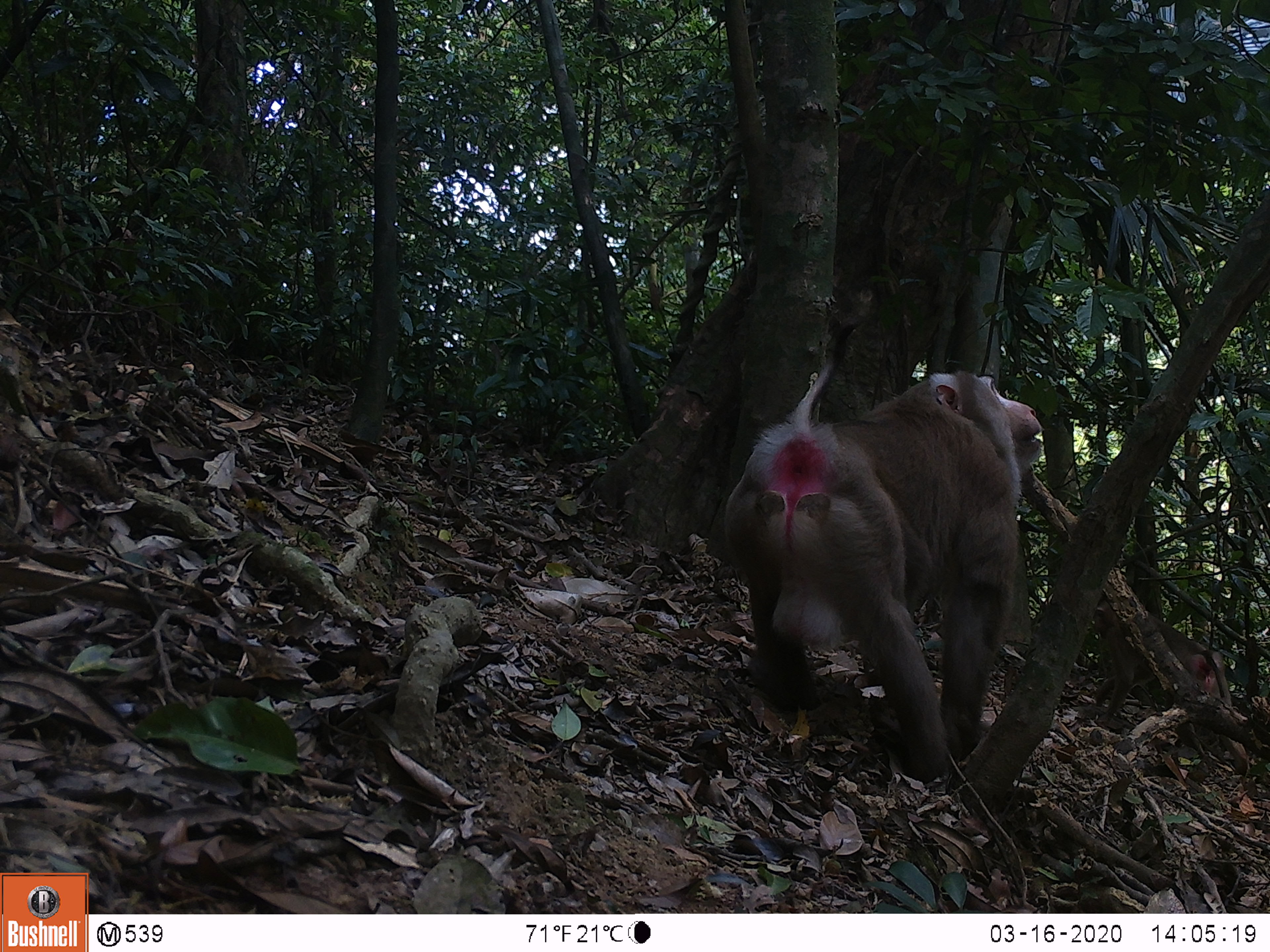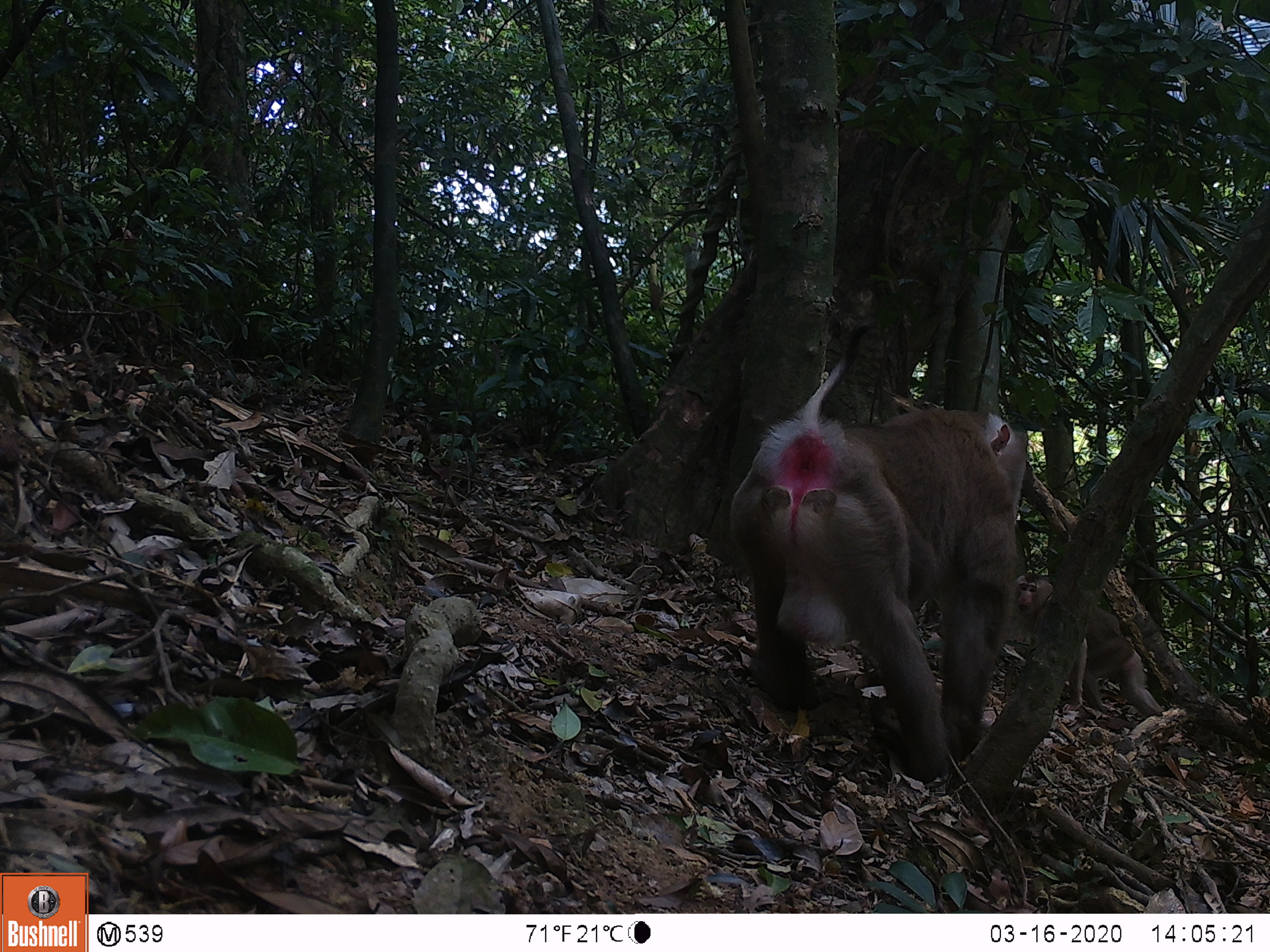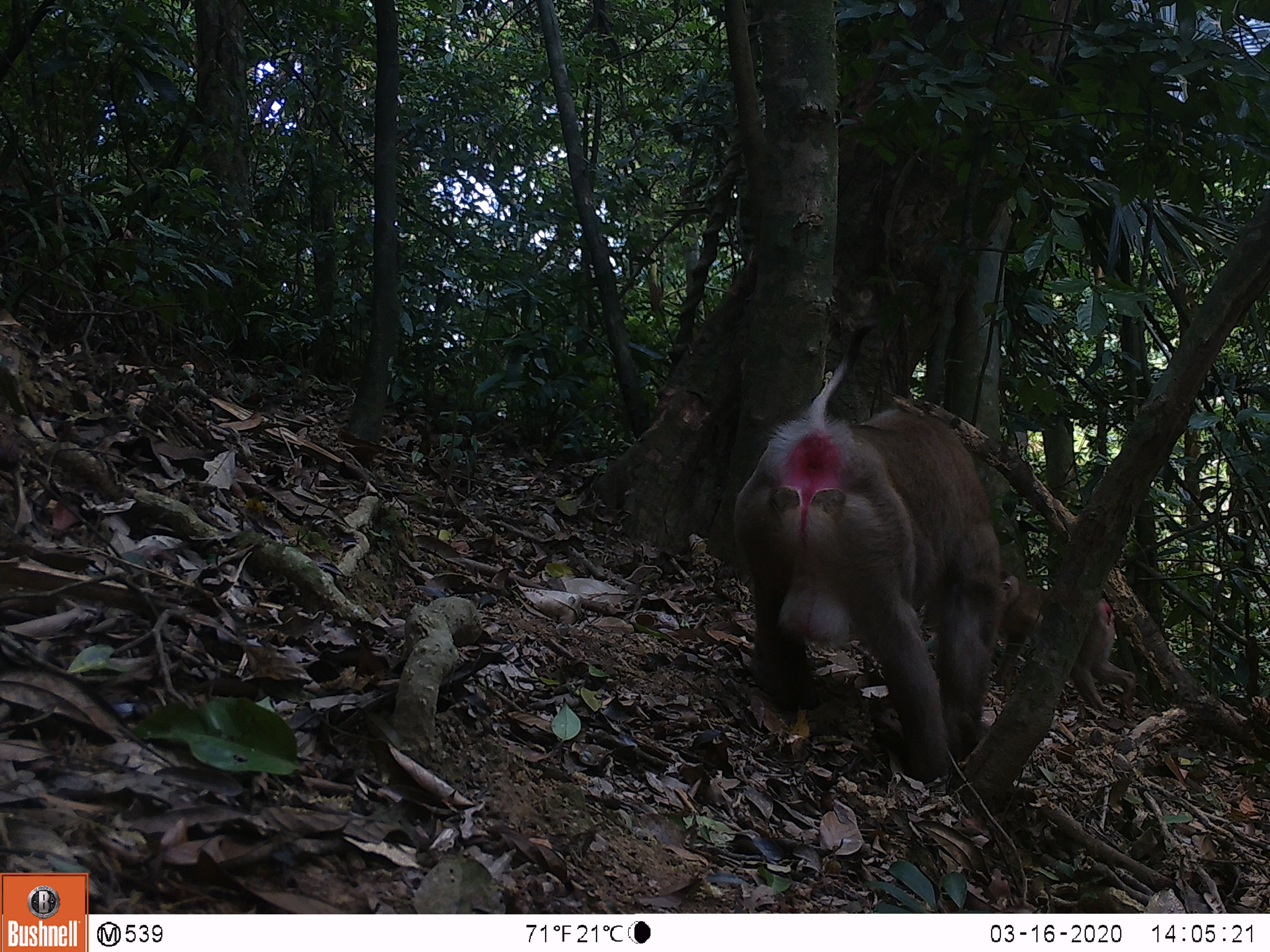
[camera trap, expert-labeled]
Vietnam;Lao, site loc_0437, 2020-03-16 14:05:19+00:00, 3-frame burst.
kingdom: Animalia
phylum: Chordata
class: Mammalia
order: Primates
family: Cercopithecidae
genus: Macaca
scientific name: Macaca nemestrina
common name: pig-tailed macaque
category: pig tailed macaque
Pig tailed macaque (pig-tailed macaque) (Macaca nemestrina). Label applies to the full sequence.